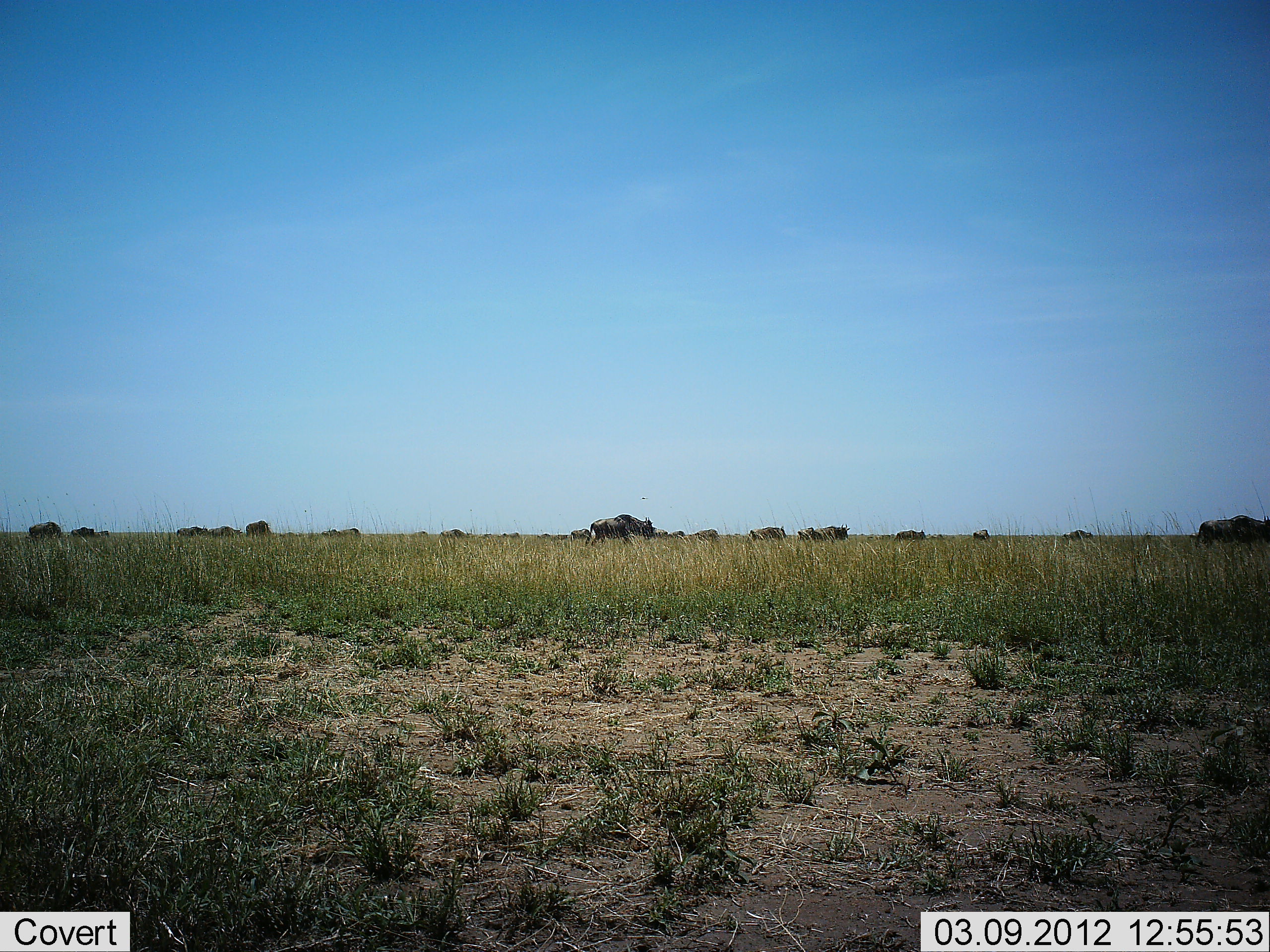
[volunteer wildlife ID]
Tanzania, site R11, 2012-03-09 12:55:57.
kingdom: Animalia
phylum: Chordata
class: Mammalia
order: Artiodactyla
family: Bovidae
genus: Connochaetes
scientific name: Connochaetes taurinus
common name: blue wildebeest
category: wildebeest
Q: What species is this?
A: Wildebeest (blue wildebeest) (Connochaetes taurinus).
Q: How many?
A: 11-50.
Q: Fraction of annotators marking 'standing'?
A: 18%.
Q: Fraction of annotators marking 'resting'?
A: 0%.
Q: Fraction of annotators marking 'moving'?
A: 77%.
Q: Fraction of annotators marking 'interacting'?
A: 0%.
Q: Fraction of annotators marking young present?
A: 0%.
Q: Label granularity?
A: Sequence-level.